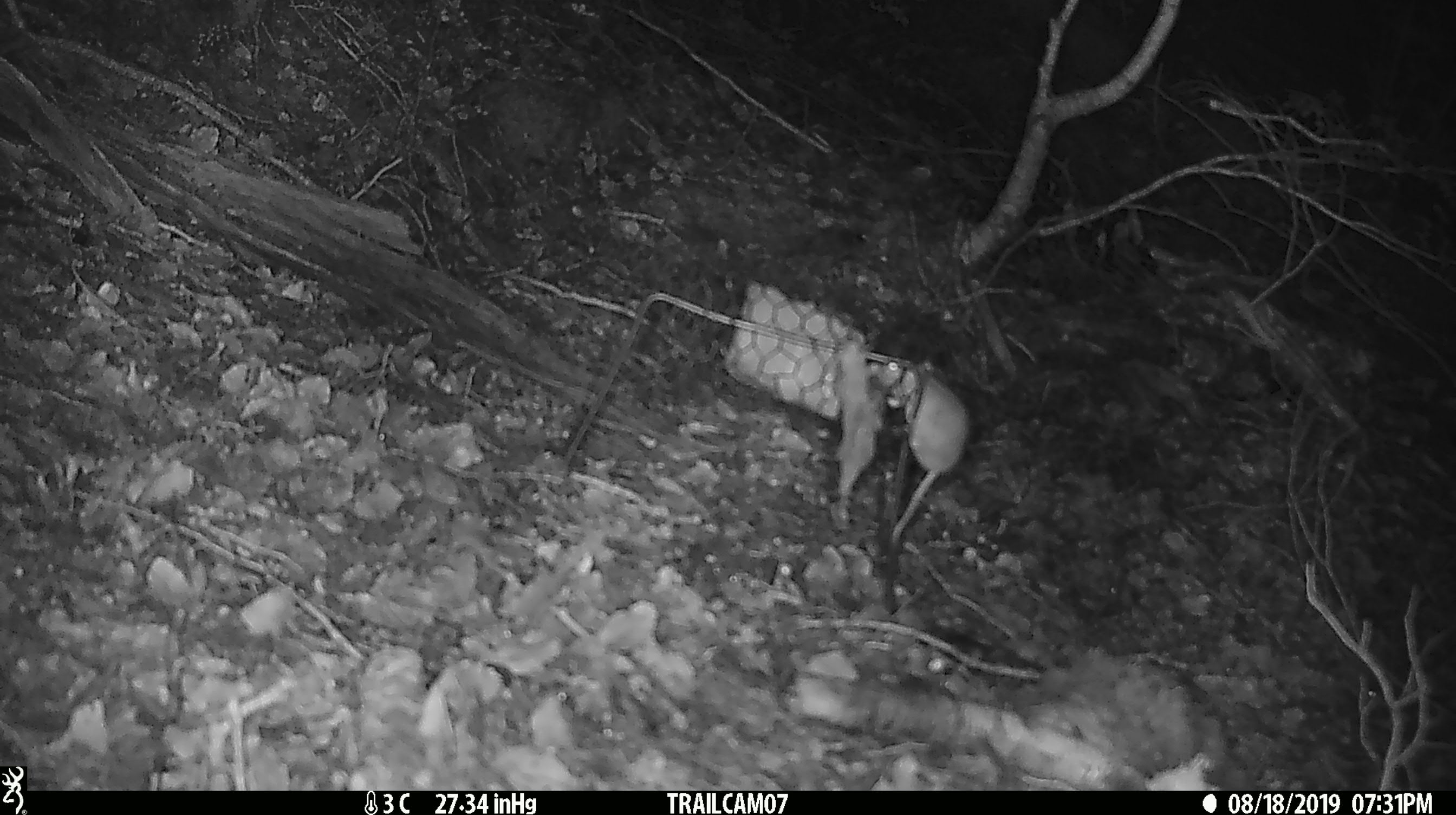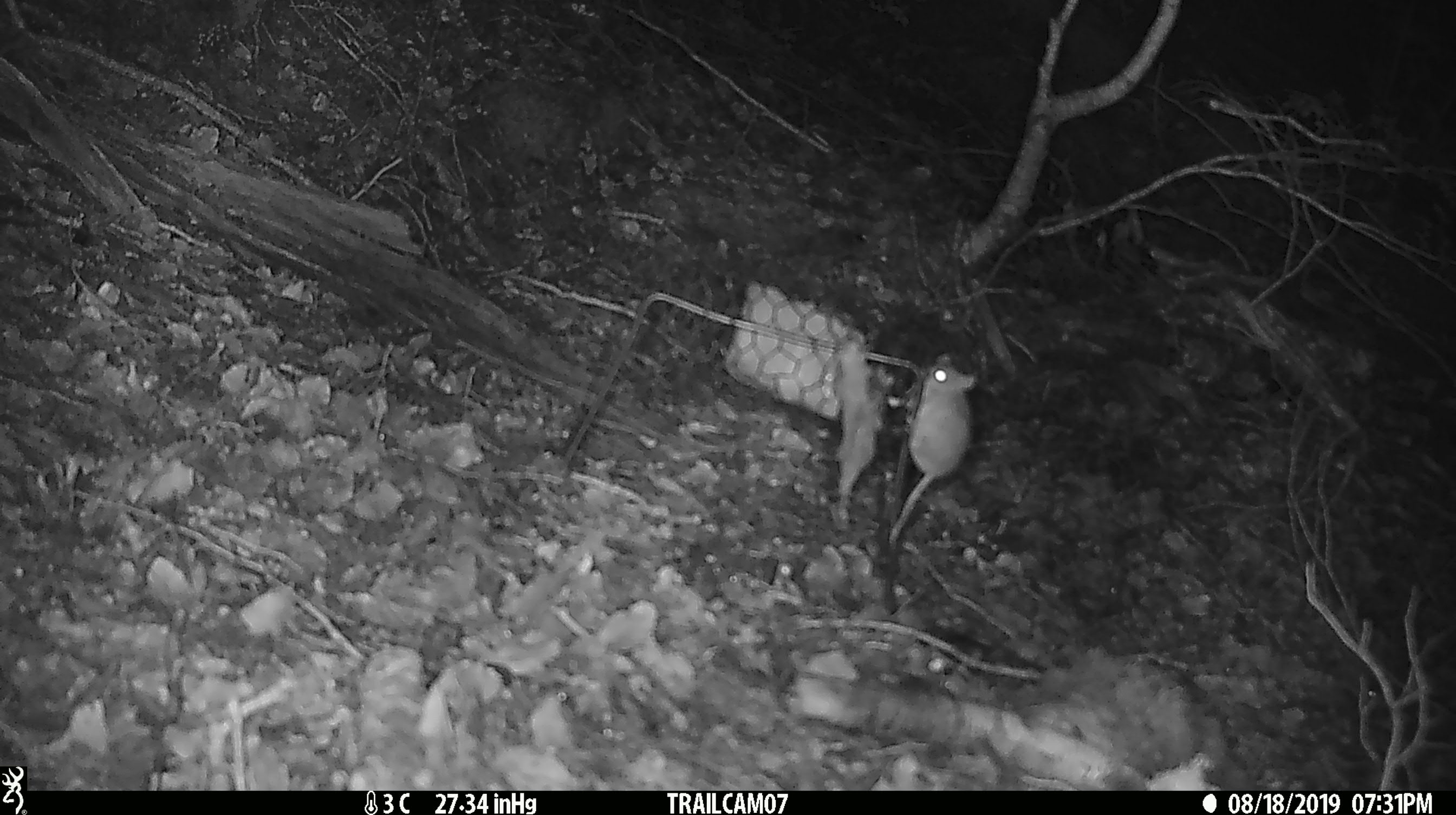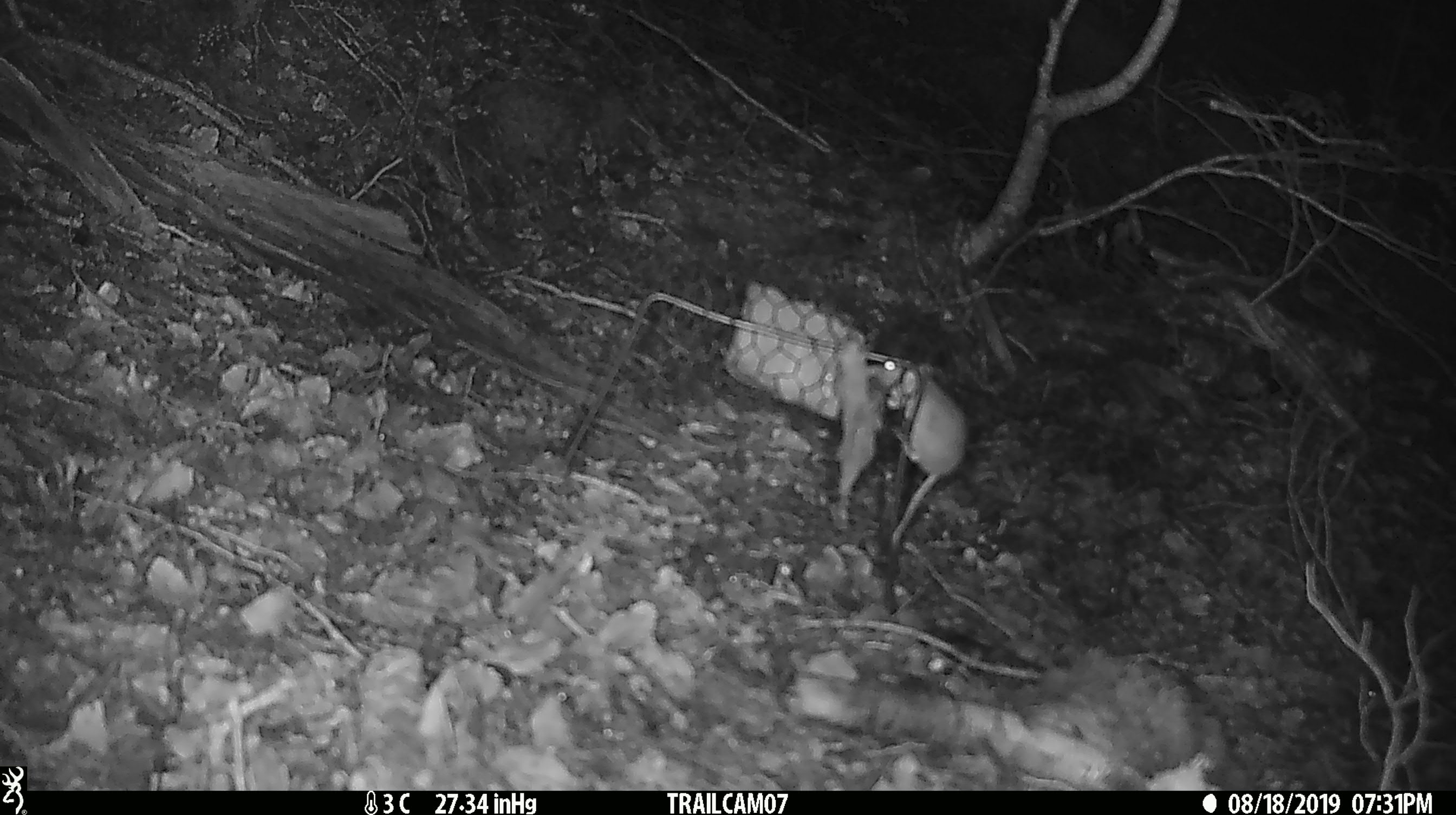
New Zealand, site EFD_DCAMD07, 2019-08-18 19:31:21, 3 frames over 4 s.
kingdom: Animalia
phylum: Chordata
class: Mammalia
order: Rodentia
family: Muridae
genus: Mus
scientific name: Mus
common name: mouse